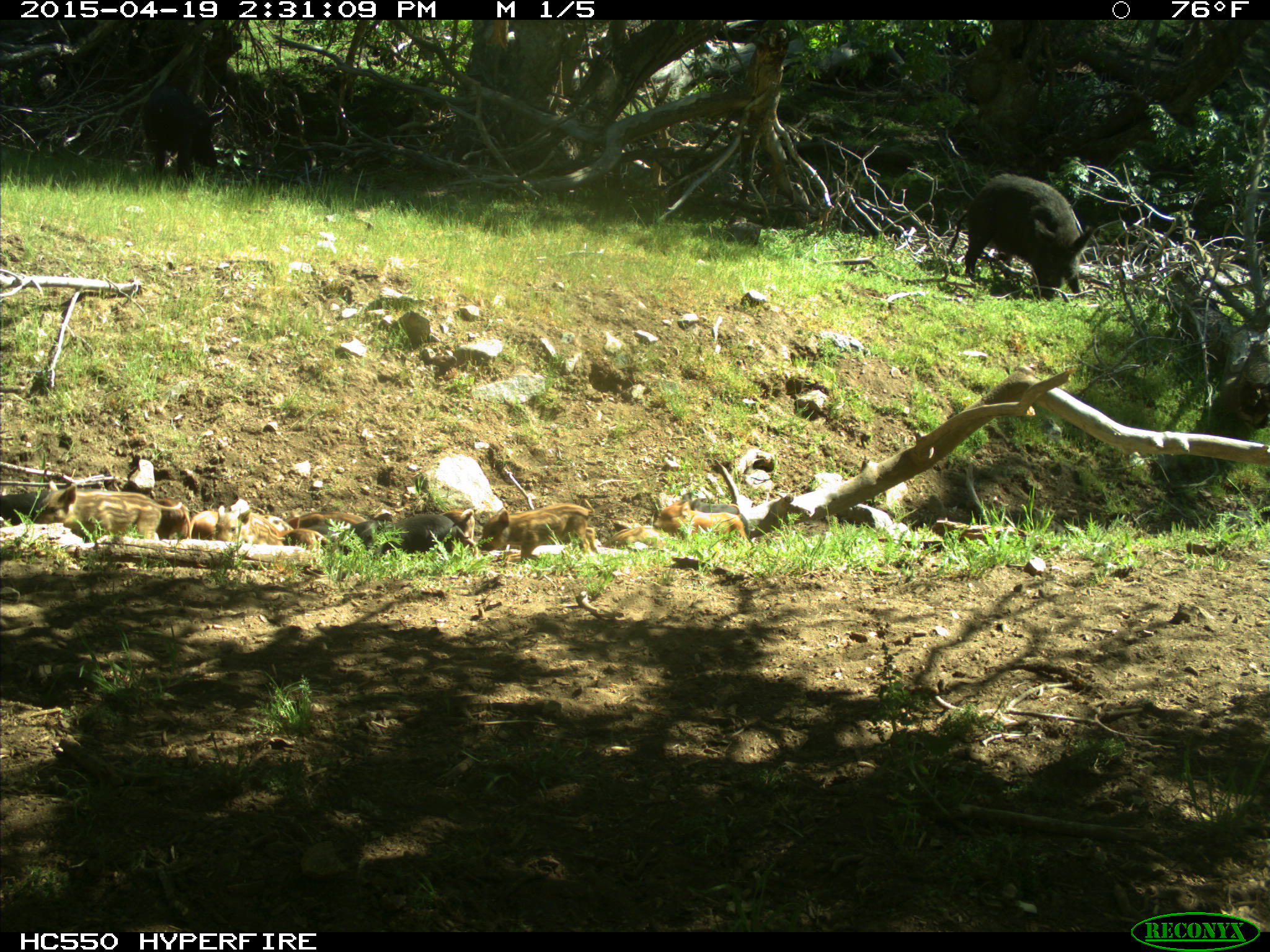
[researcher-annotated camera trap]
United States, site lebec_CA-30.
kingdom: Animalia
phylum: Chordata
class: Mammalia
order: Artiodactyla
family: Suidae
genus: Sus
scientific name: Sus scrofa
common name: wild boar